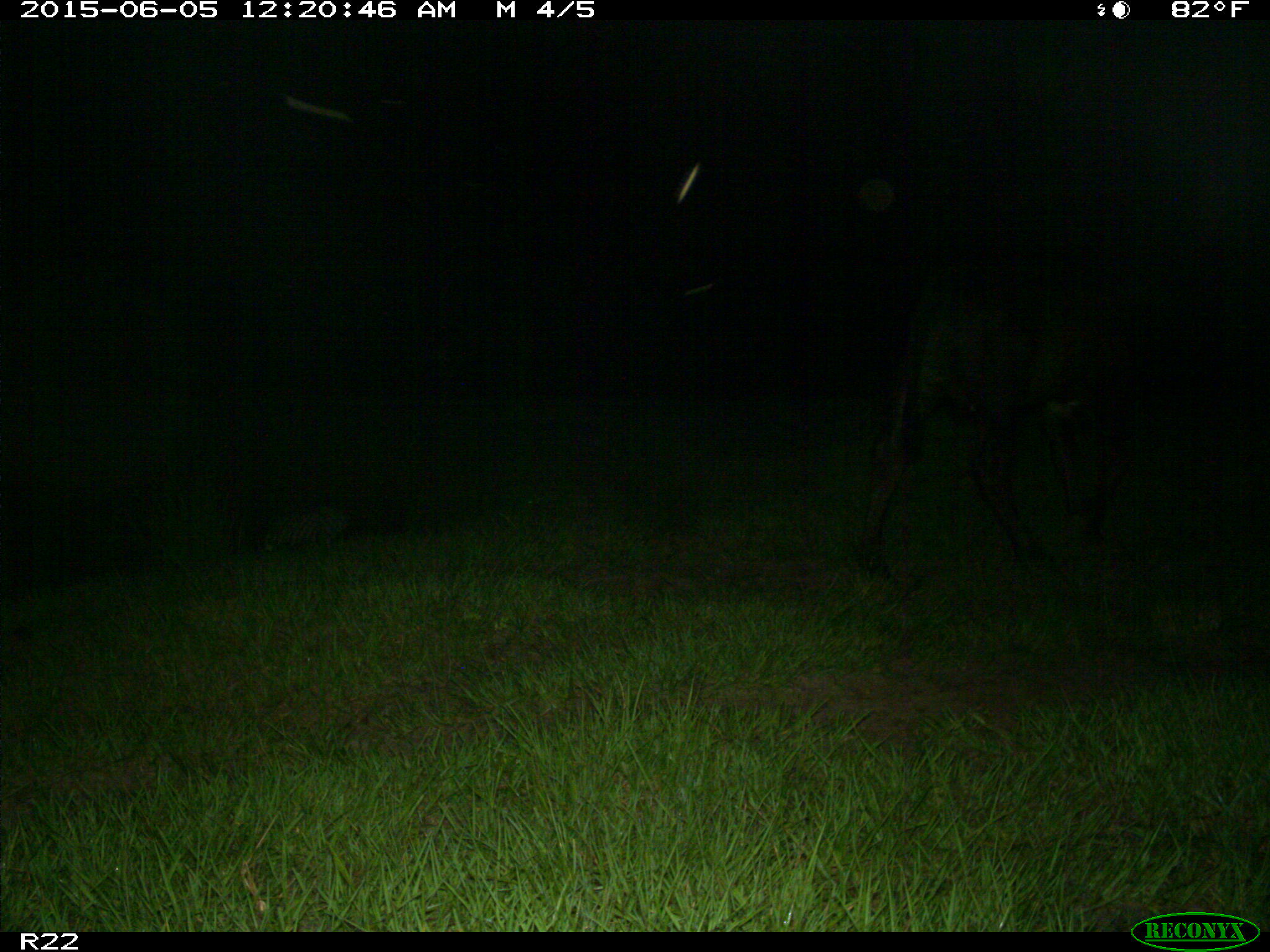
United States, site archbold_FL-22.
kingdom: Animalia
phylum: Chordata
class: Mammalia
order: Artiodactyla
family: Suidae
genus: Sus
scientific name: Sus scrofa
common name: wild boar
Sus scrofa (wild boar).